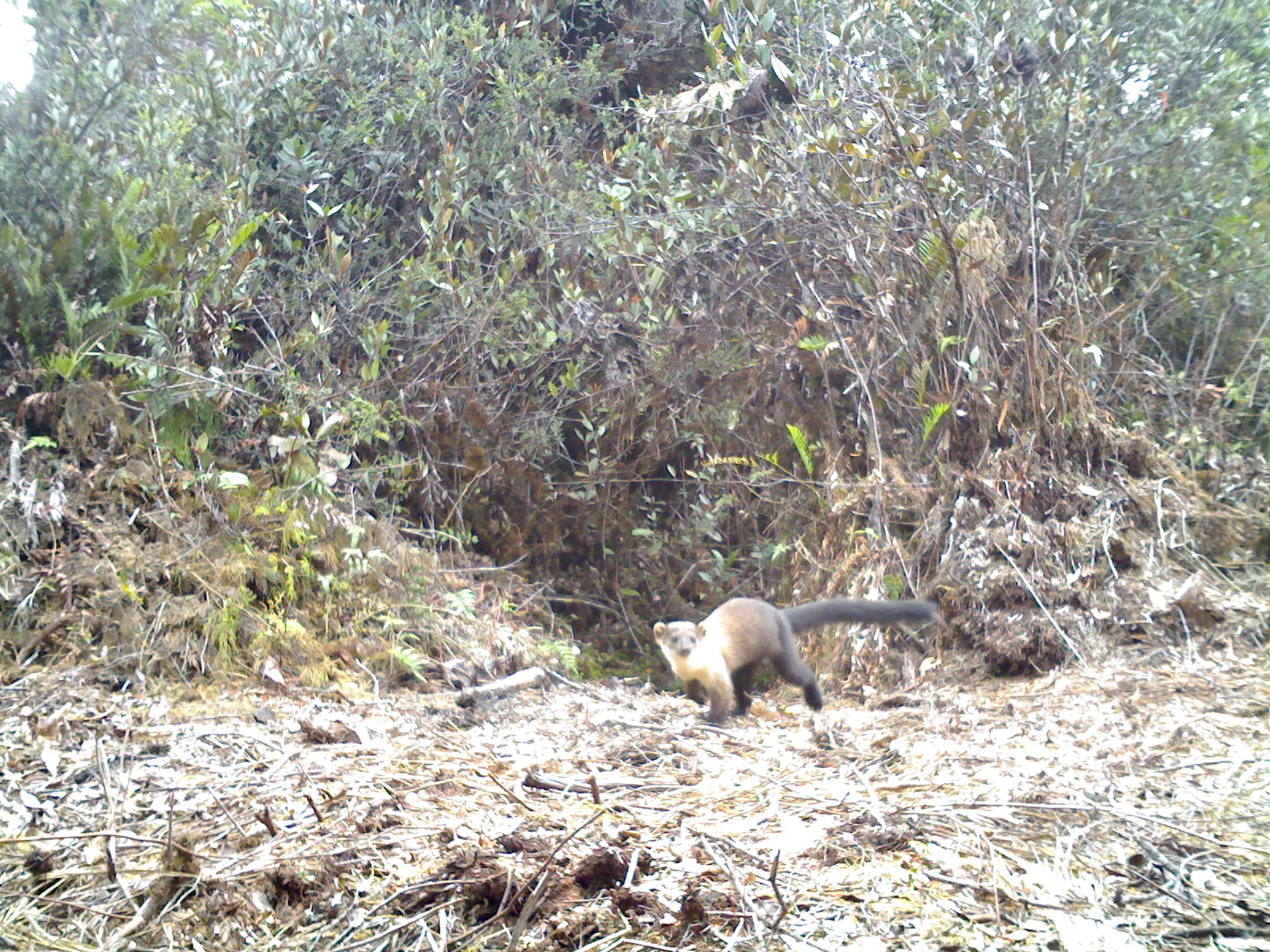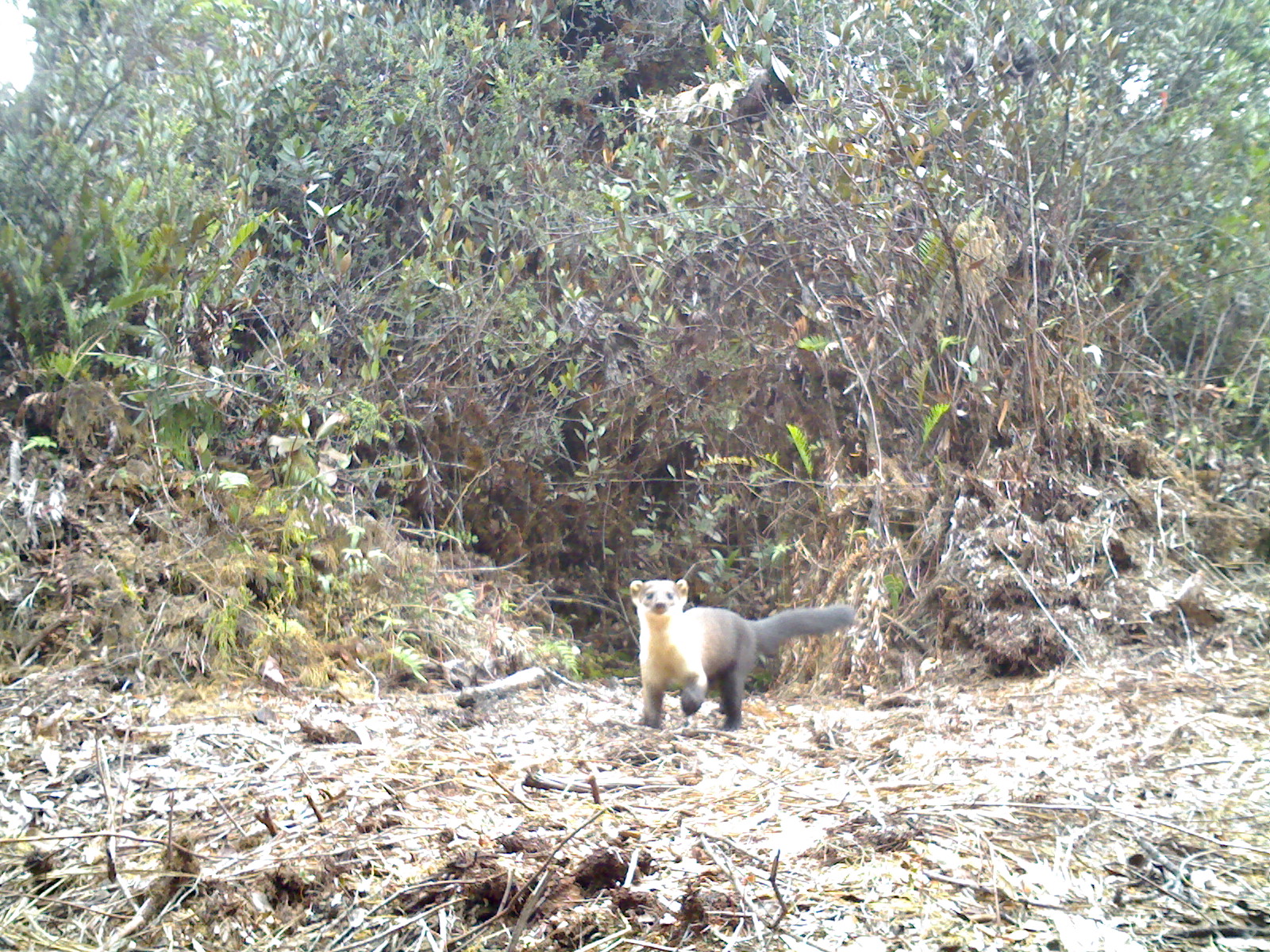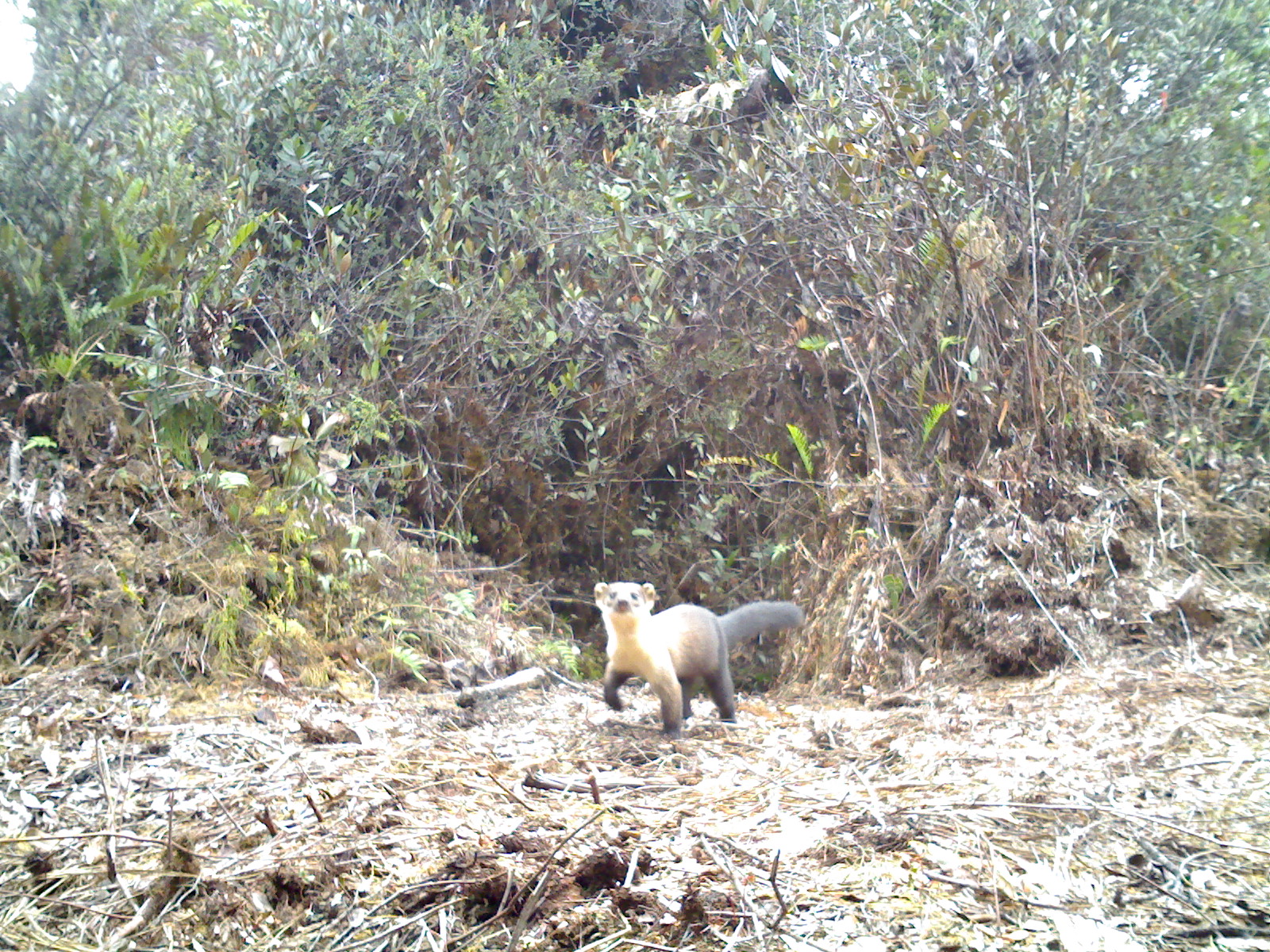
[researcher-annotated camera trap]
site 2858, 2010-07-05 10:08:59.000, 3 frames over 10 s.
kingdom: Animalia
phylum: Chordata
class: Mammalia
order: Carnivora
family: Mustelidae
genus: Martes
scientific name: Martes flavigula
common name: yellow-throated marten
Martes flavigula (yellow-throated marten), count 1, sex male.